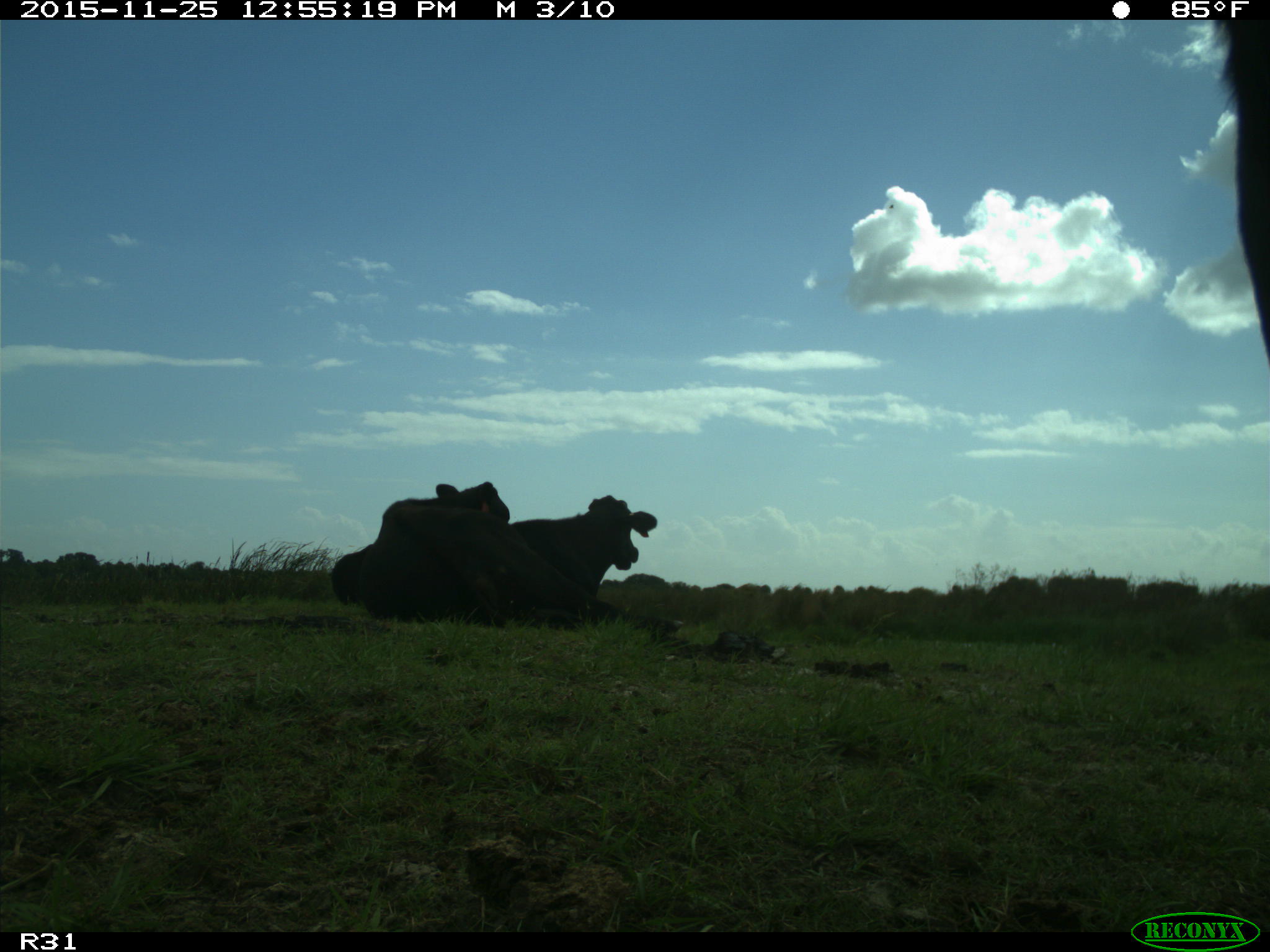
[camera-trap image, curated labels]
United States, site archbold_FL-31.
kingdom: Animalia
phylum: Chordata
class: Mammalia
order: Artiodactyla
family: Bovidae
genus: Bos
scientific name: Bos taurus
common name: domestic cow